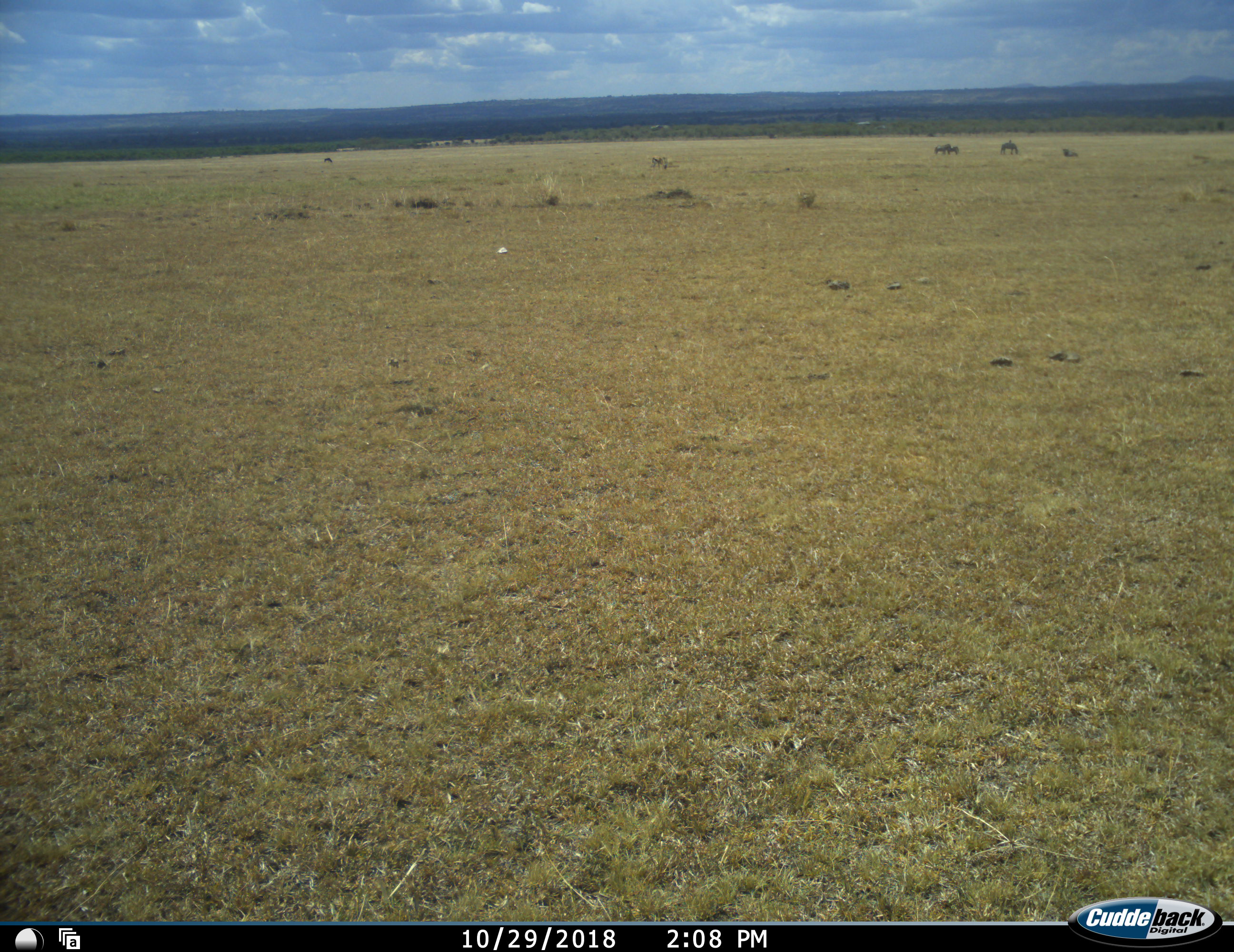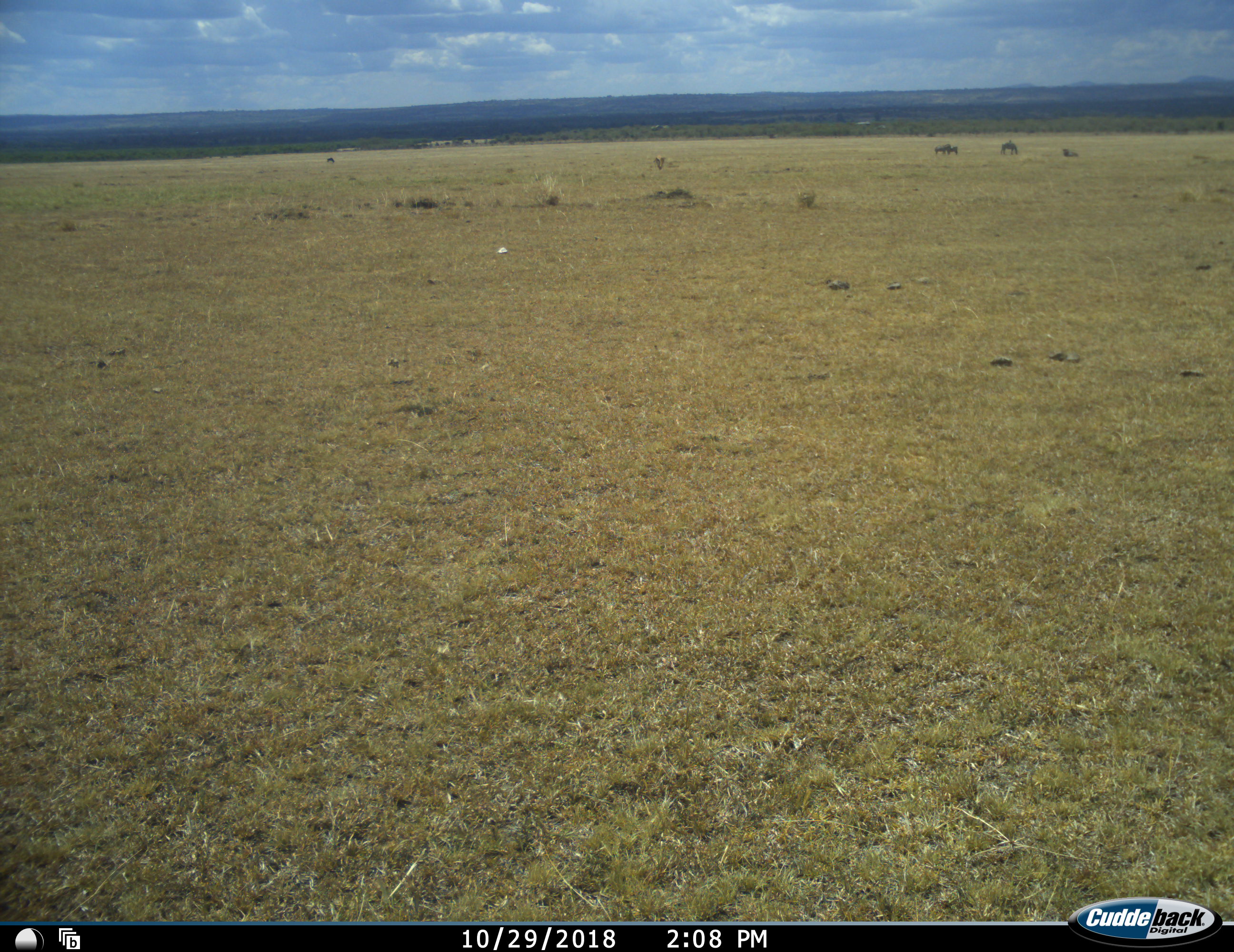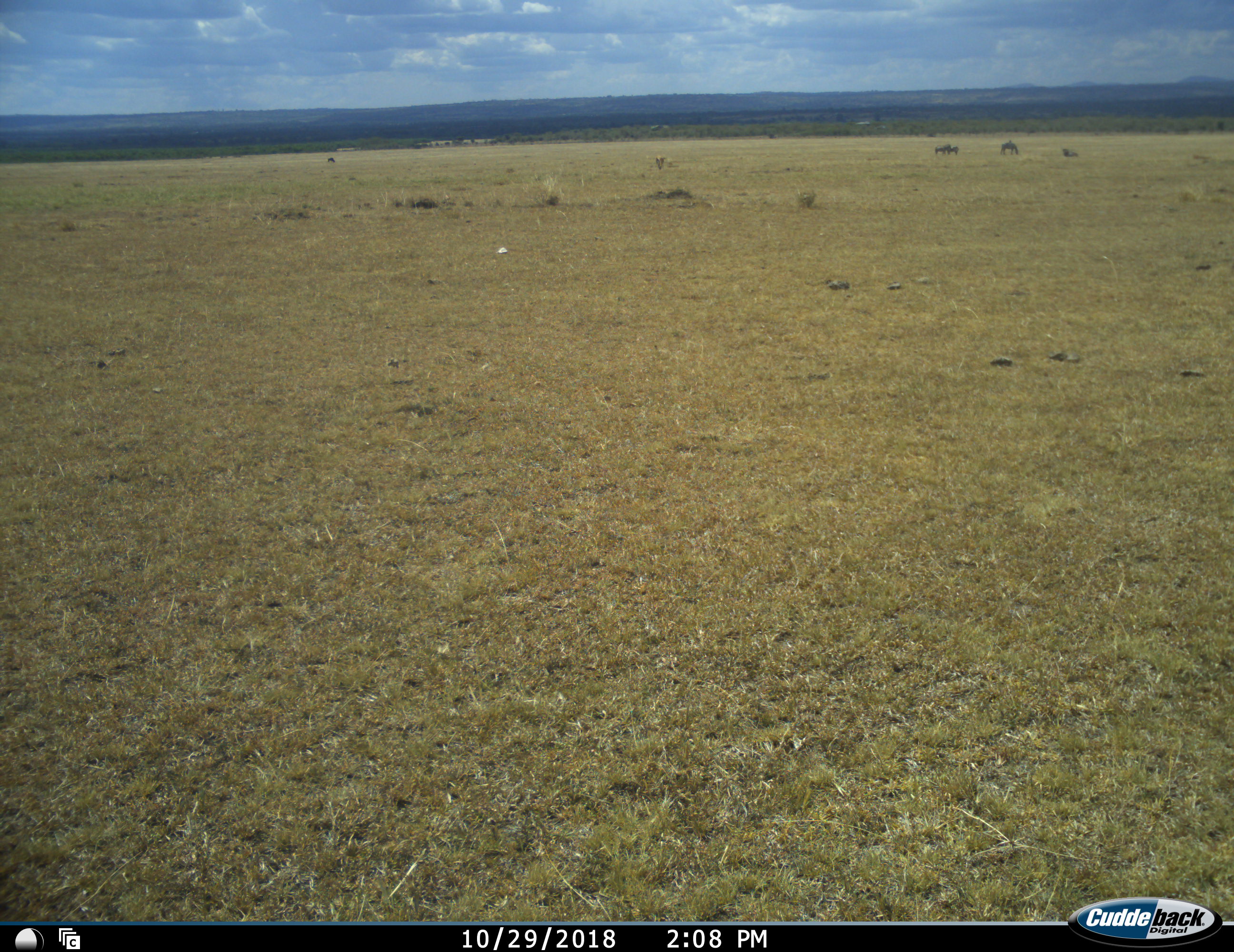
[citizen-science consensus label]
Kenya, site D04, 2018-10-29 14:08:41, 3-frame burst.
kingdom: Animalia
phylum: Chordata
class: Mammalia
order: Artiodactyla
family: Bovidae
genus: Connochaetes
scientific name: Connochaetes taurinus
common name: common wildebeest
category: wildebeest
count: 5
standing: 33%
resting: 0%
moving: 33%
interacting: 0%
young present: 0%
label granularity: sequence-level